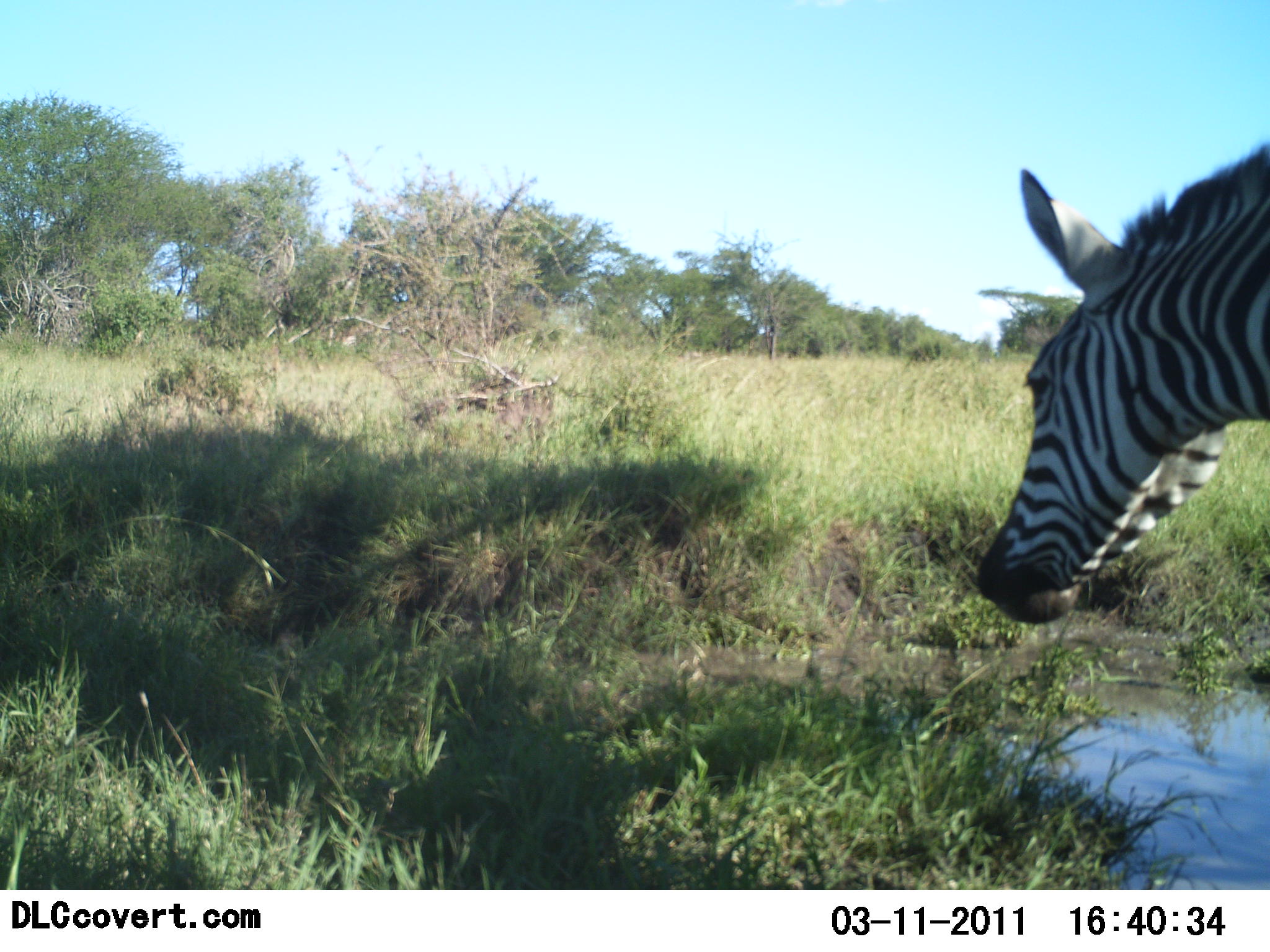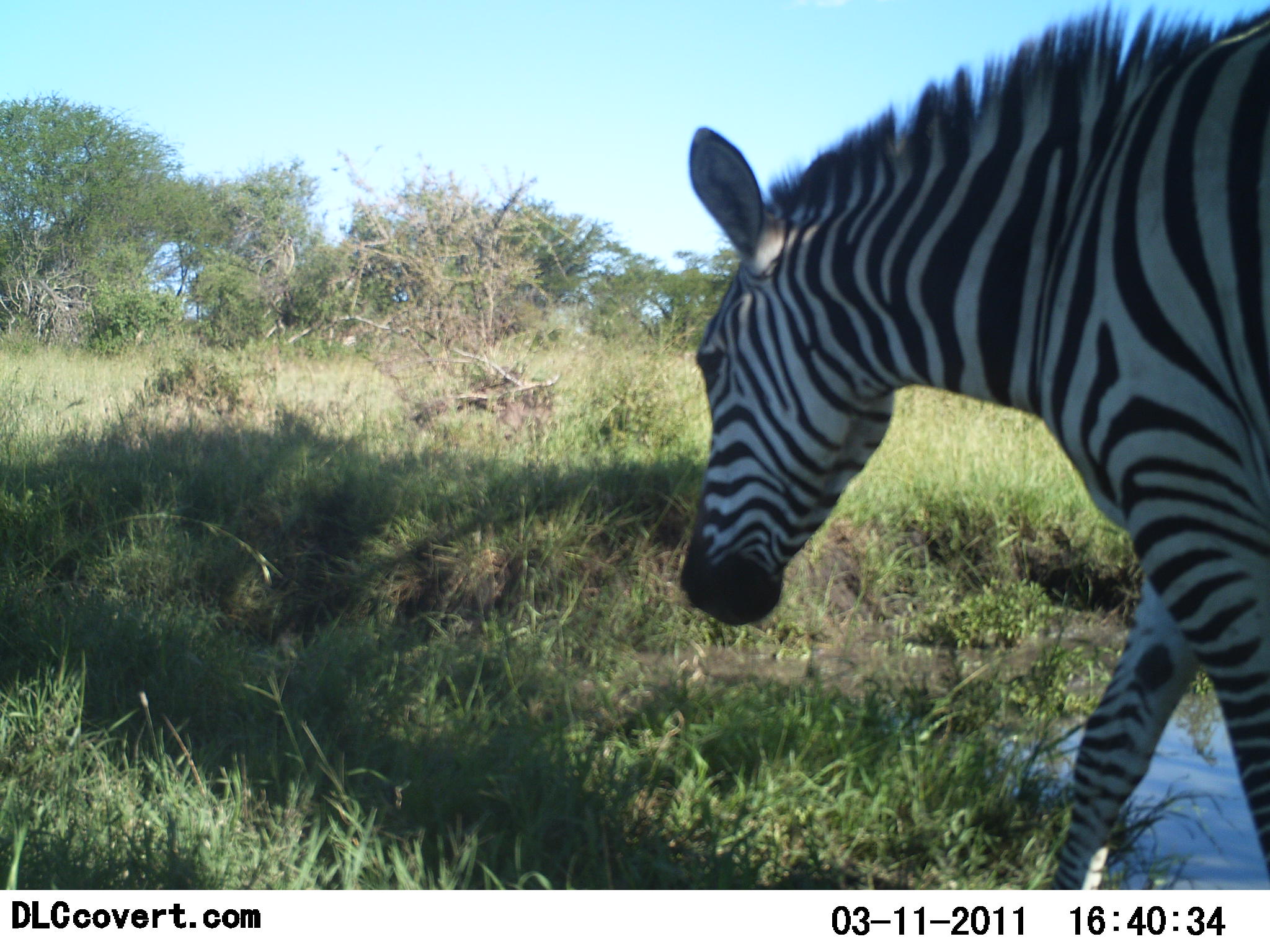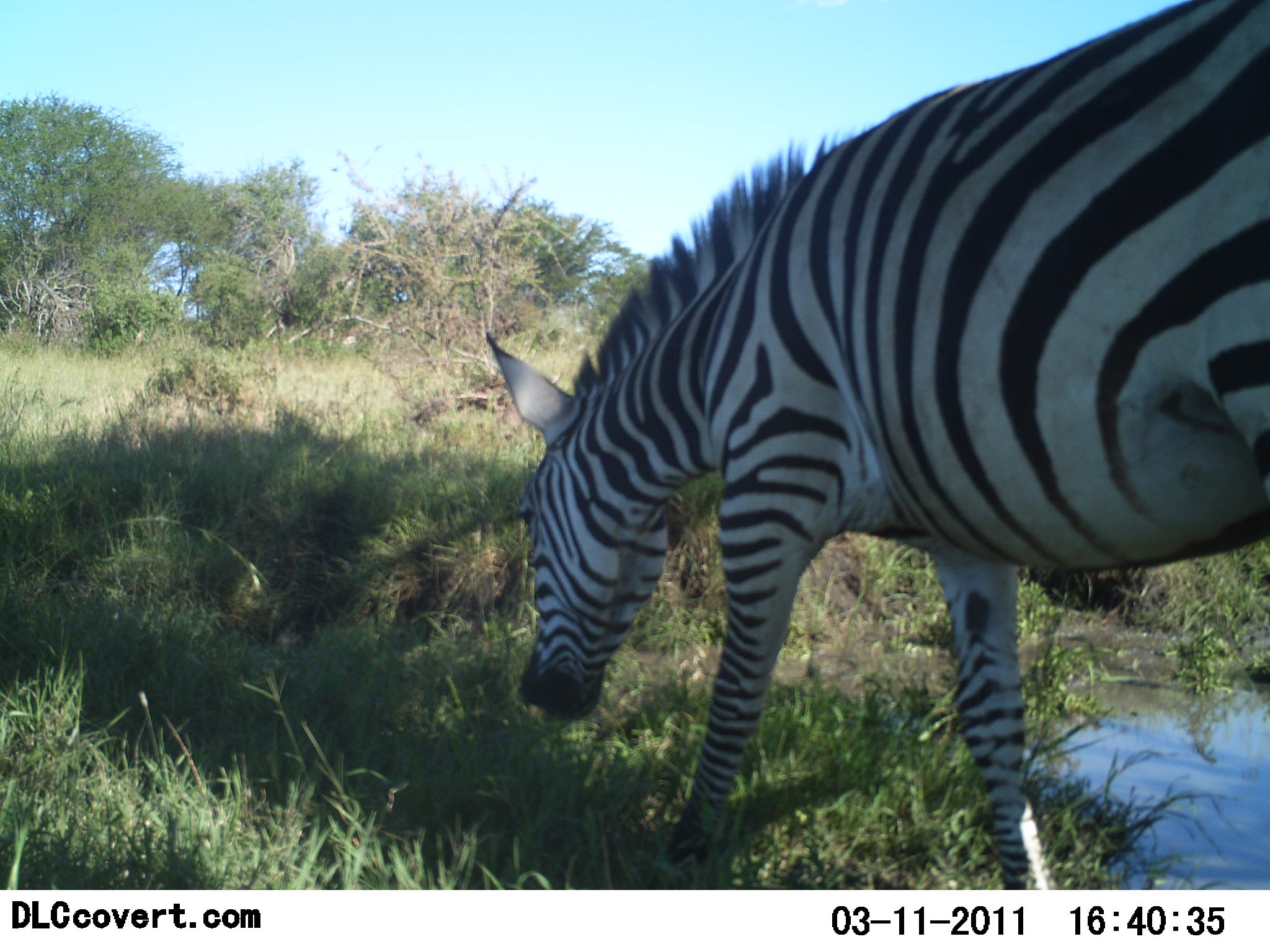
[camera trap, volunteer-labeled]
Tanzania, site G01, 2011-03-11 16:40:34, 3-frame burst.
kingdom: Animalia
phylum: Chordata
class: Mammalia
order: Perissodactyla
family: Equidae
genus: Equus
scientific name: Equus quagga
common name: plains zebra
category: zebra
Zebra (plains zebra) (Equus quagga), count 1. Behavior (volunteer vote fractions): standing 9%, resting 0%, moving 55%, interacting 0%. Young present (vote fraction): 0%. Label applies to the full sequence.